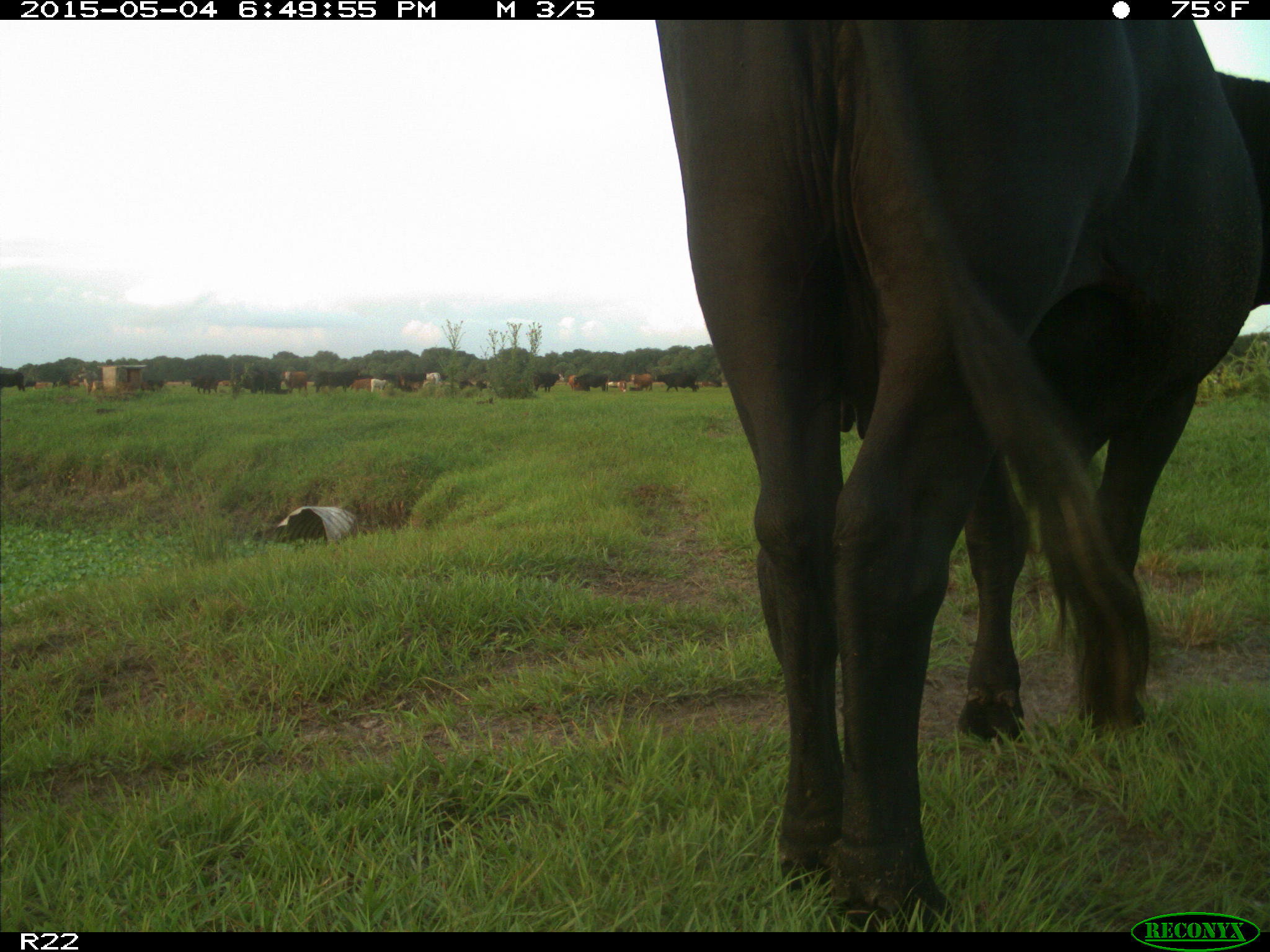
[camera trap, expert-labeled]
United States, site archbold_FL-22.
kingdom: Animalia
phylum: Chordata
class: Mammalia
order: Artiodactyla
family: Bovidae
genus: Bos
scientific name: Bos taurus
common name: domestic cow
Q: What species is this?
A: Bos taurus (domestic cow).